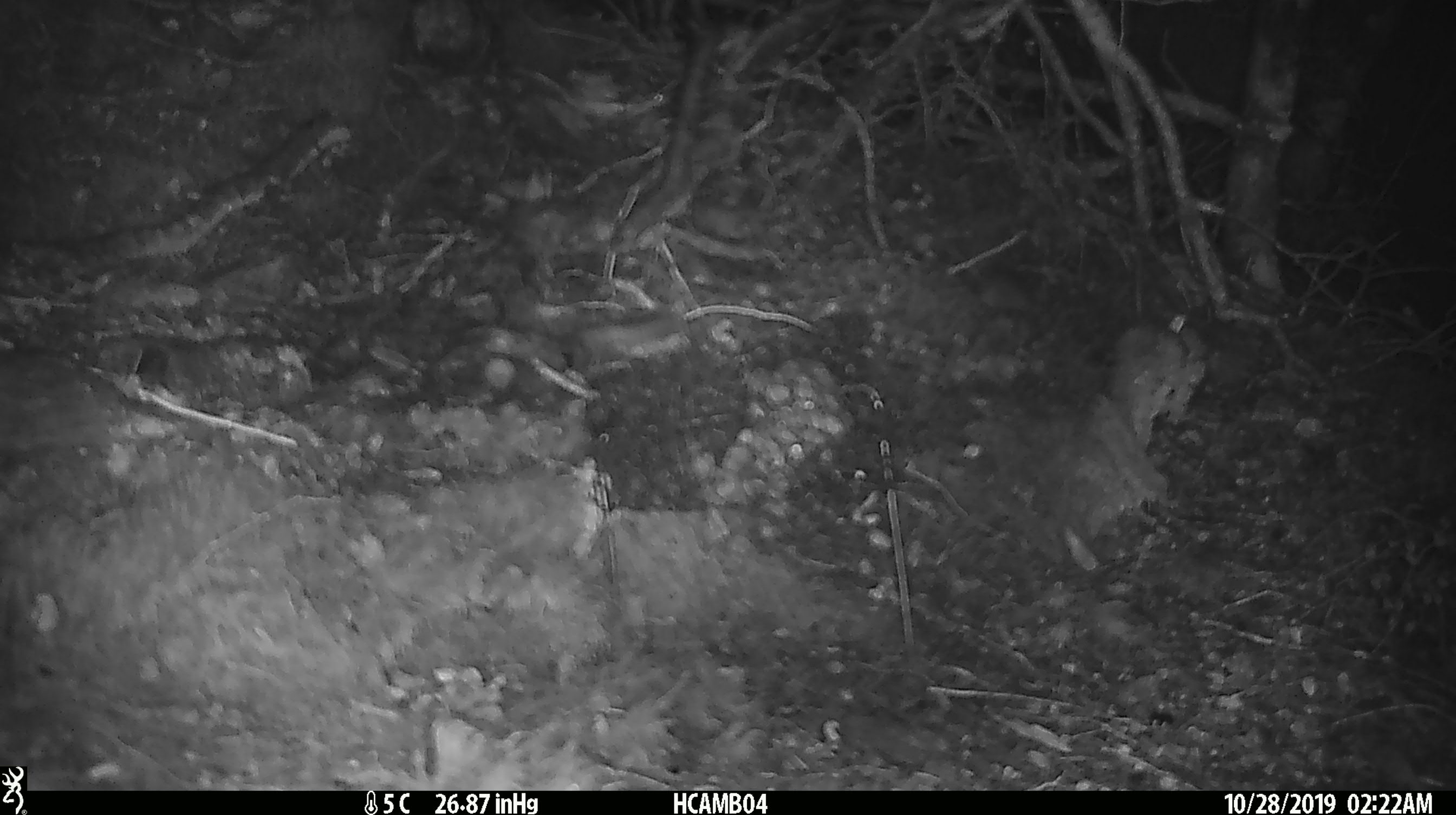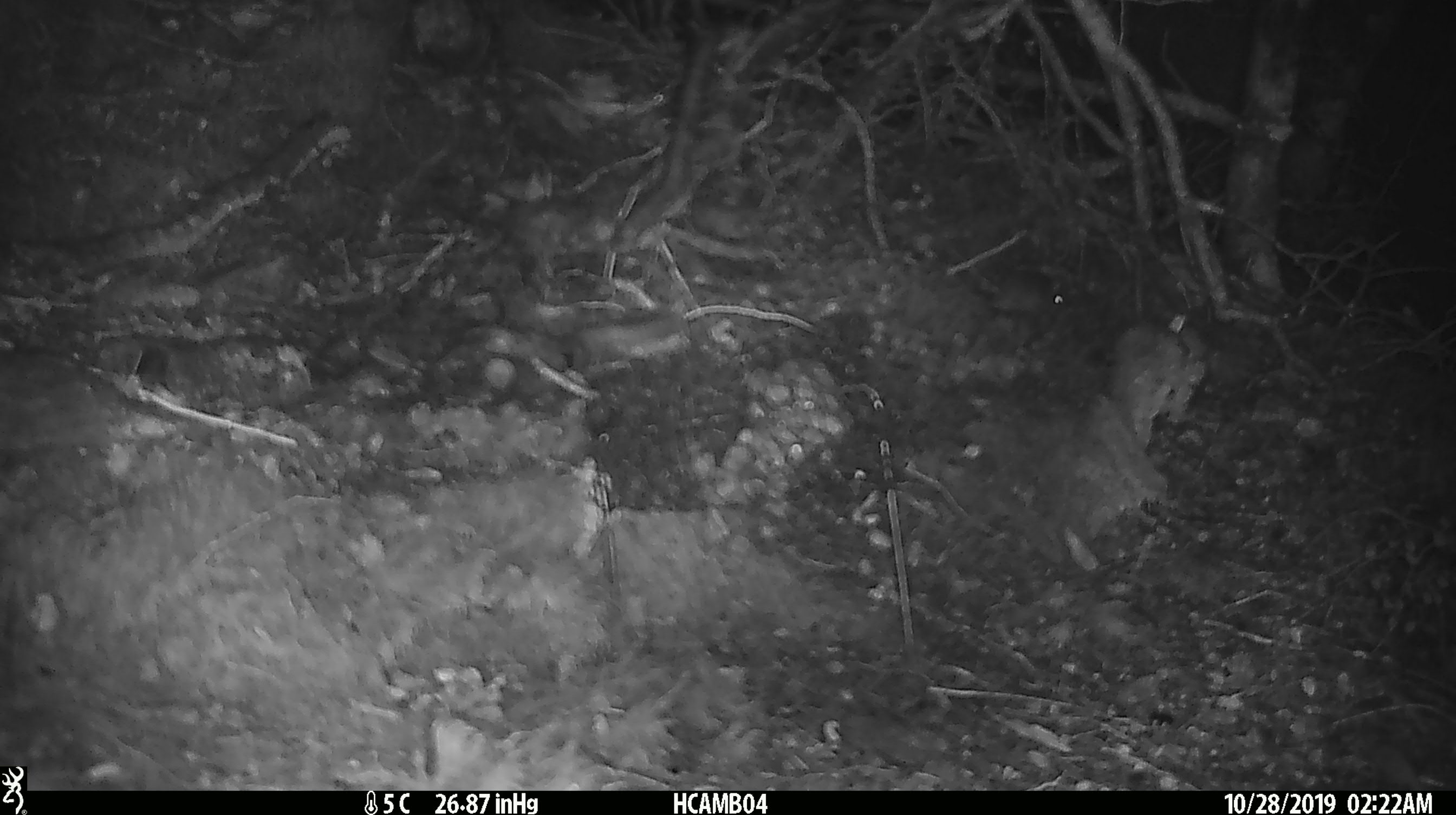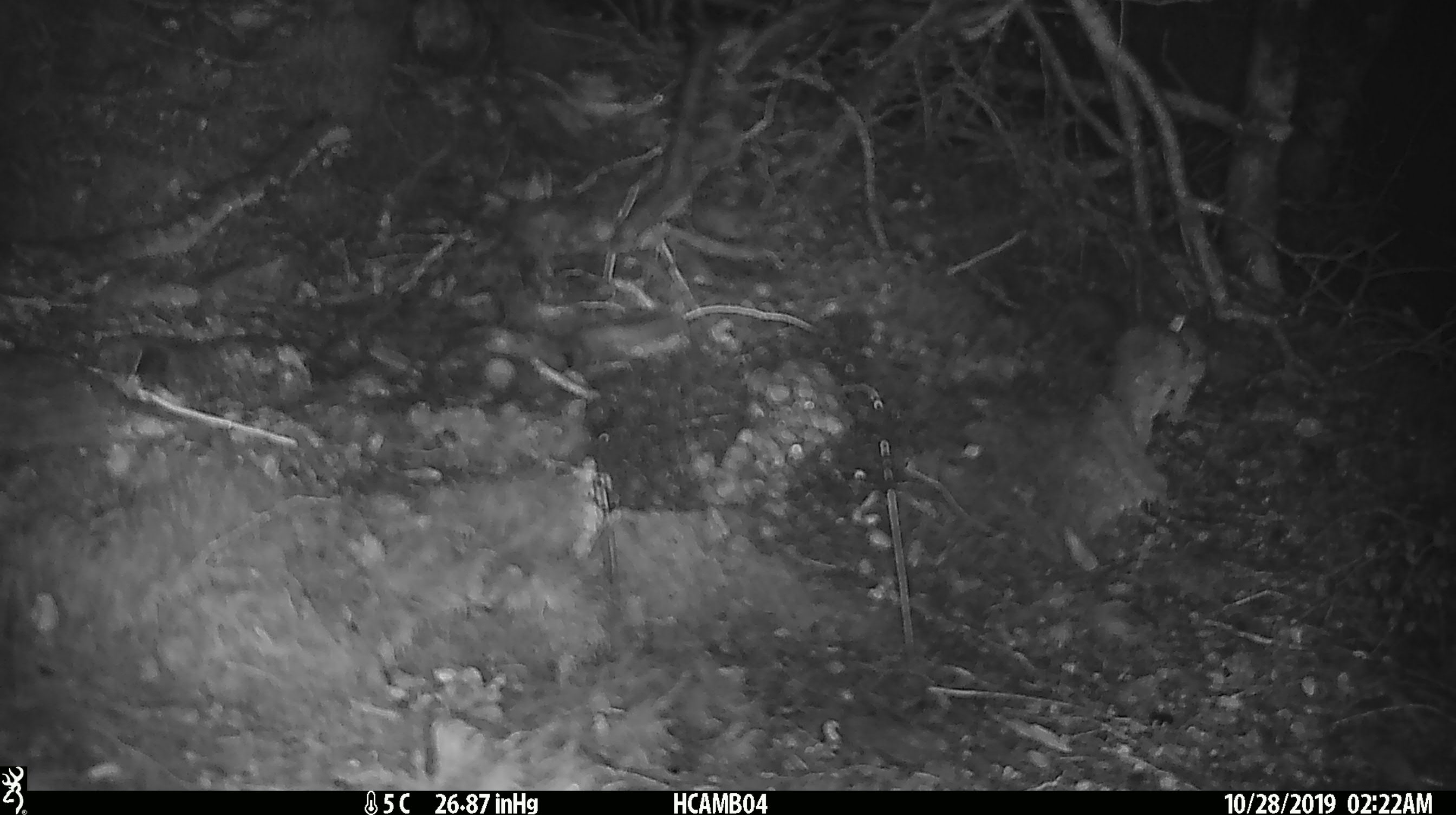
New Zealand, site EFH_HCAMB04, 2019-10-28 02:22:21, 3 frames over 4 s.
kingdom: Animalia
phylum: Chordata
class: Mammalia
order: Rodentia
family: Muridae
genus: Mus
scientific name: Mus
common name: mouse